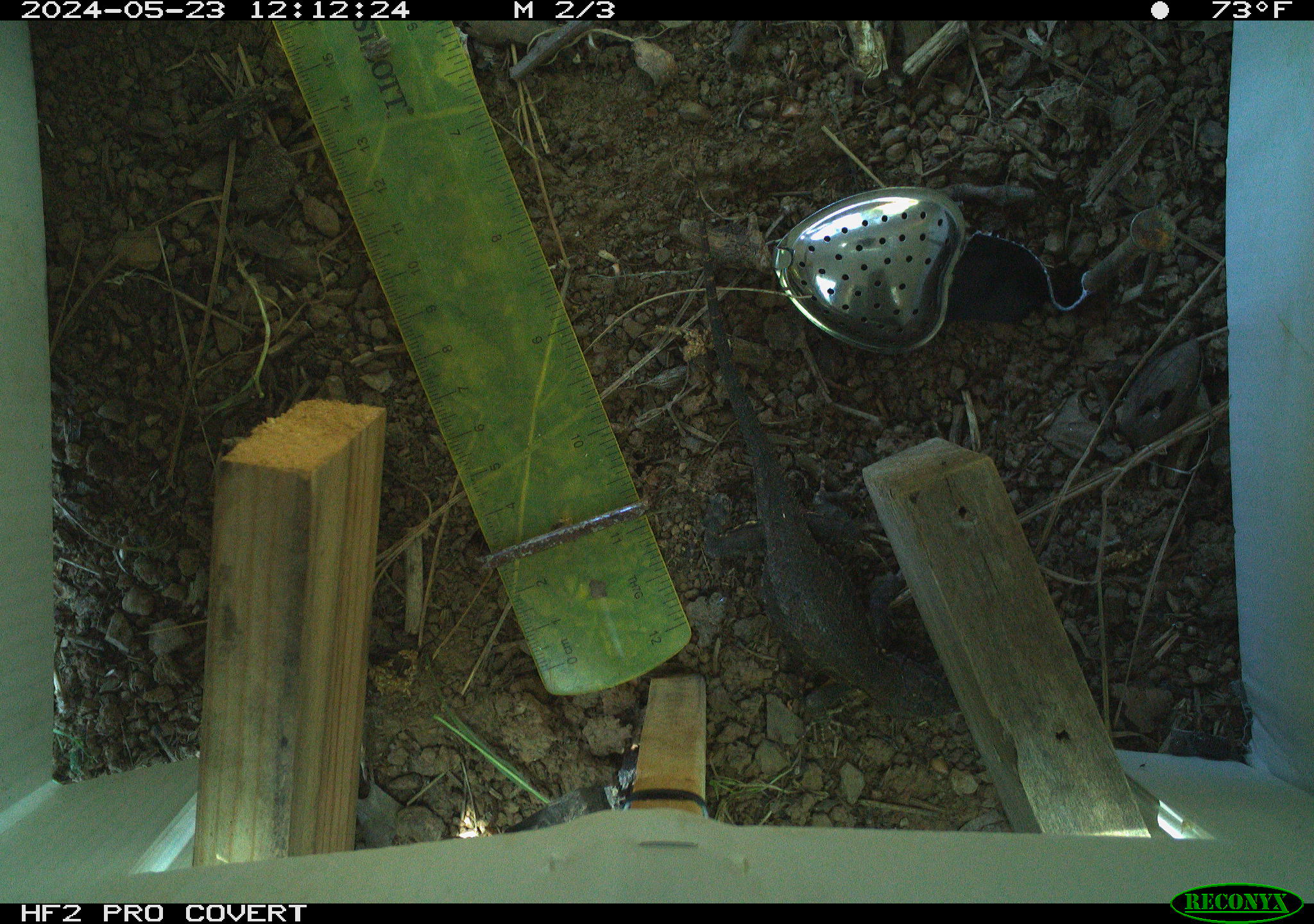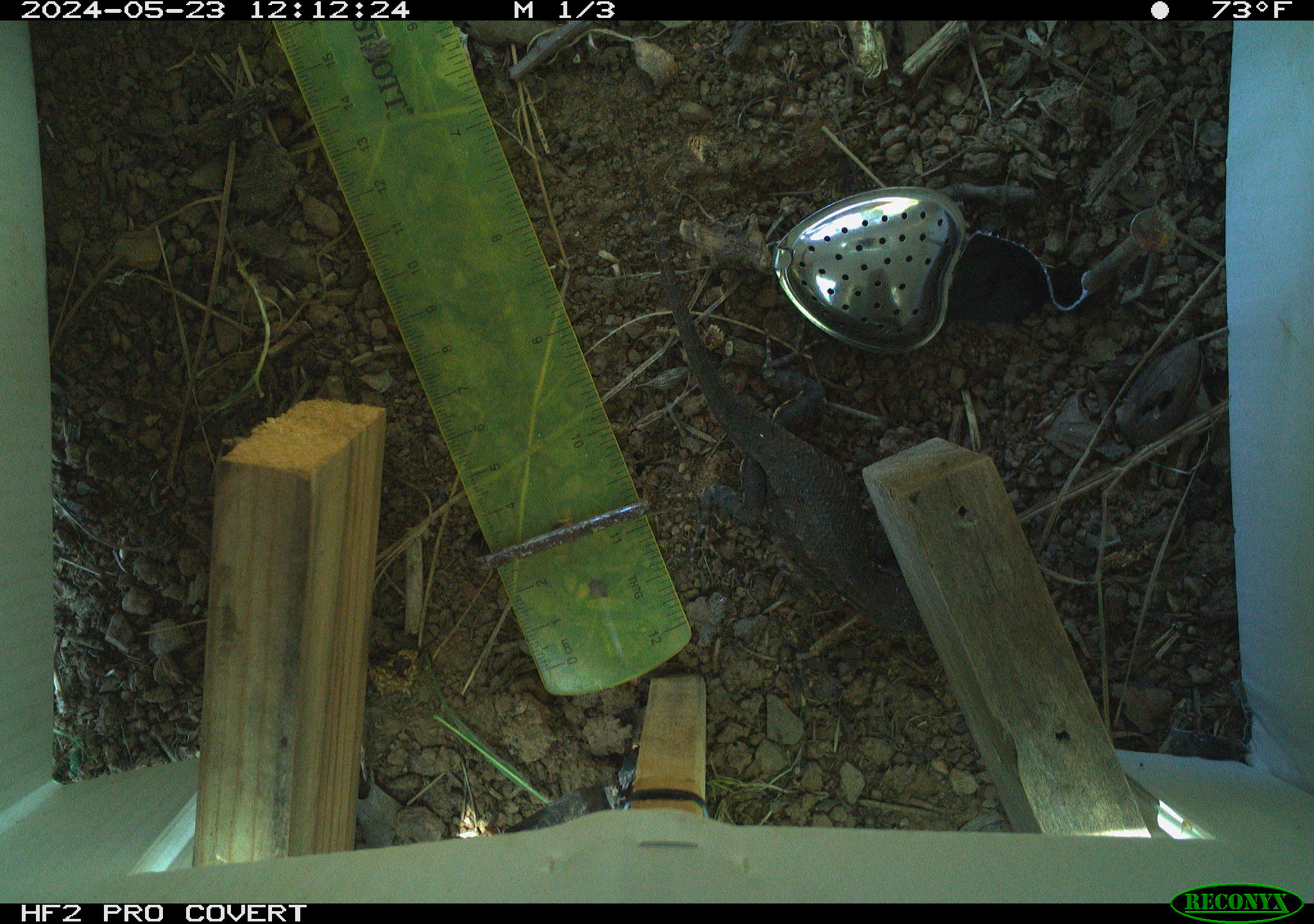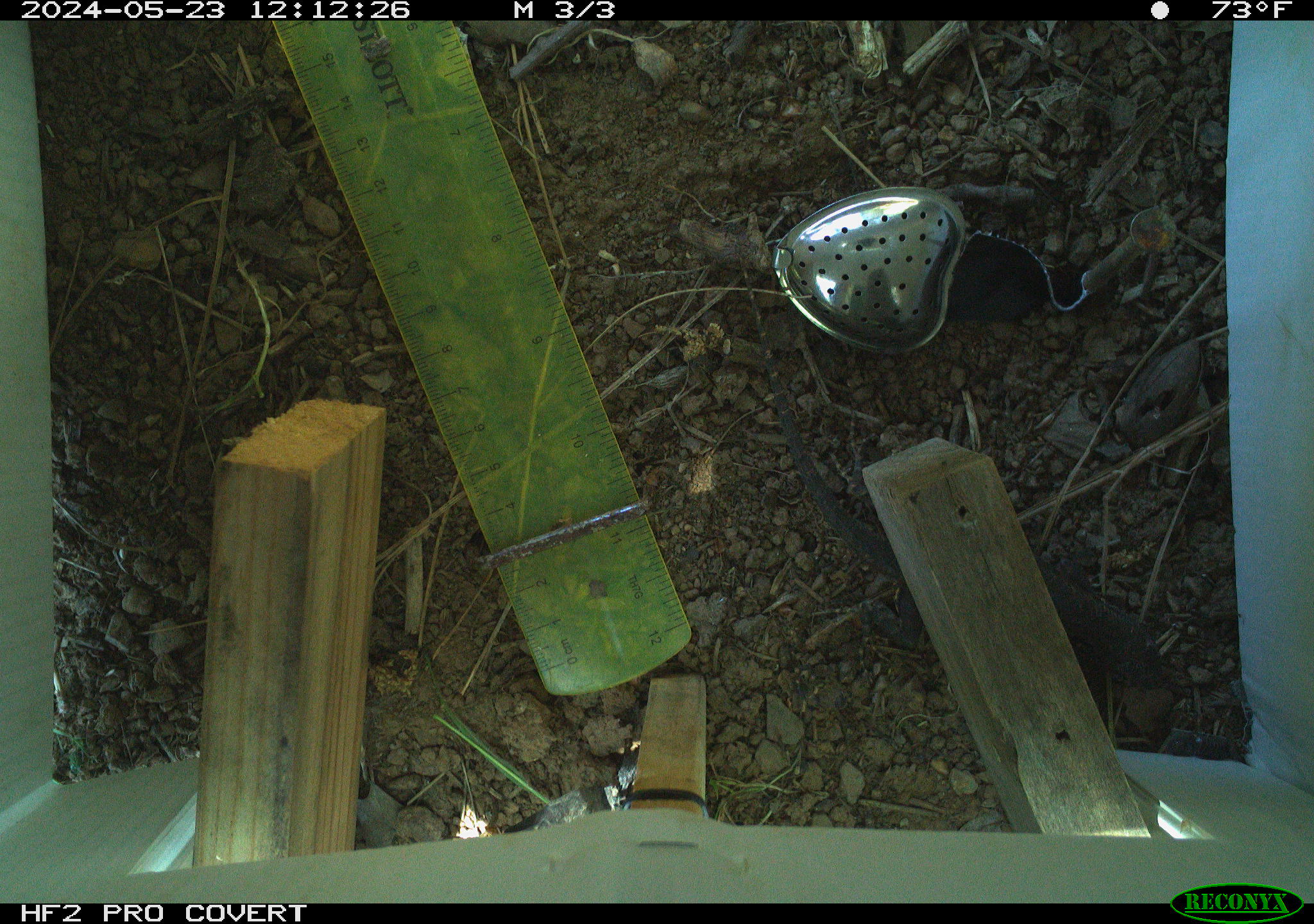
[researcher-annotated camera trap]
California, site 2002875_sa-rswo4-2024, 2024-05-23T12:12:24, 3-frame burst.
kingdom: Animalia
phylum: Chordata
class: Reptilia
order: Squamata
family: Phrynosomatidae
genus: Sceloporus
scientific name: Sceloporus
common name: spiny lizards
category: sceloporus species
Sceloporus species (spiny lizards) (Sceloporus).